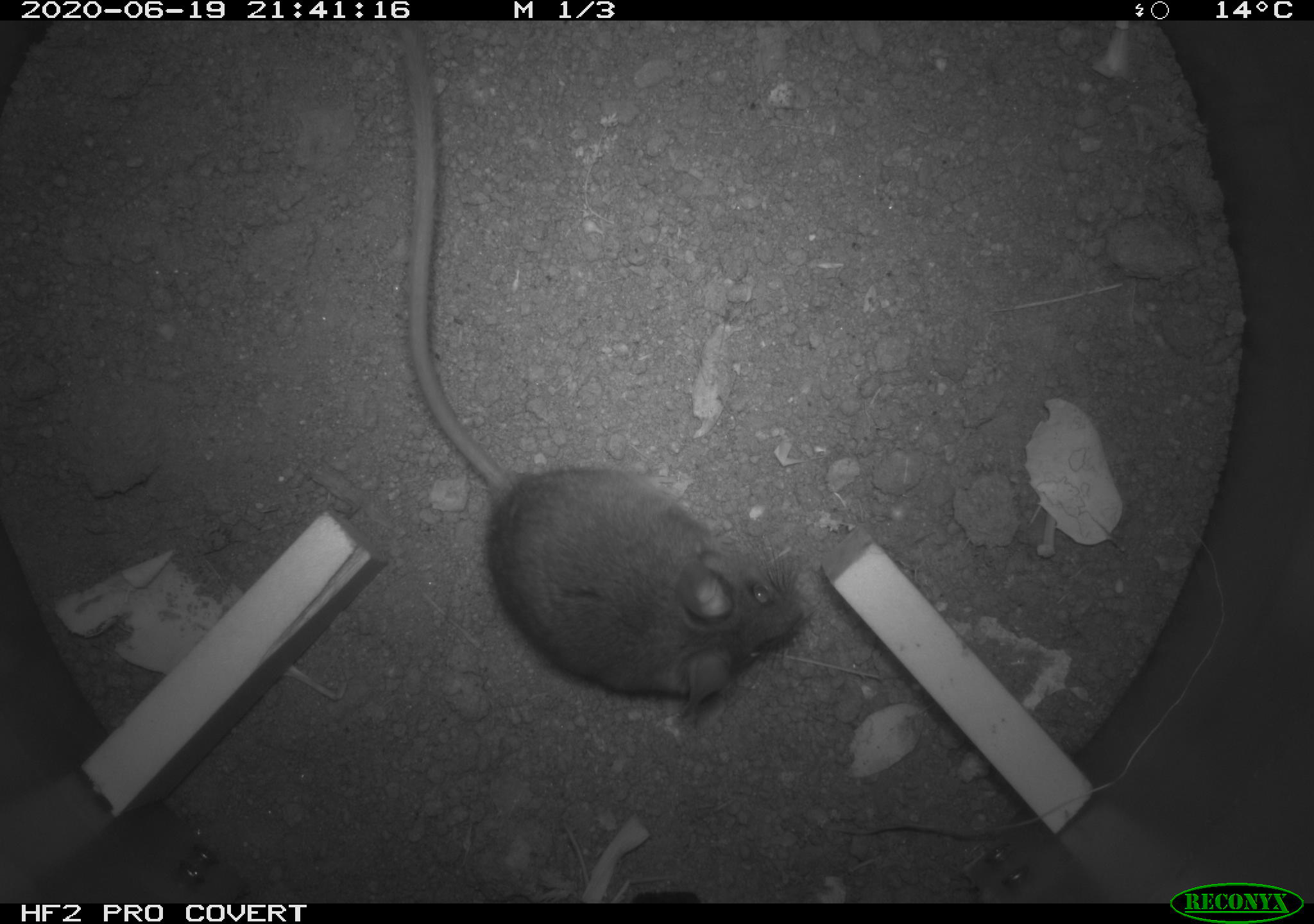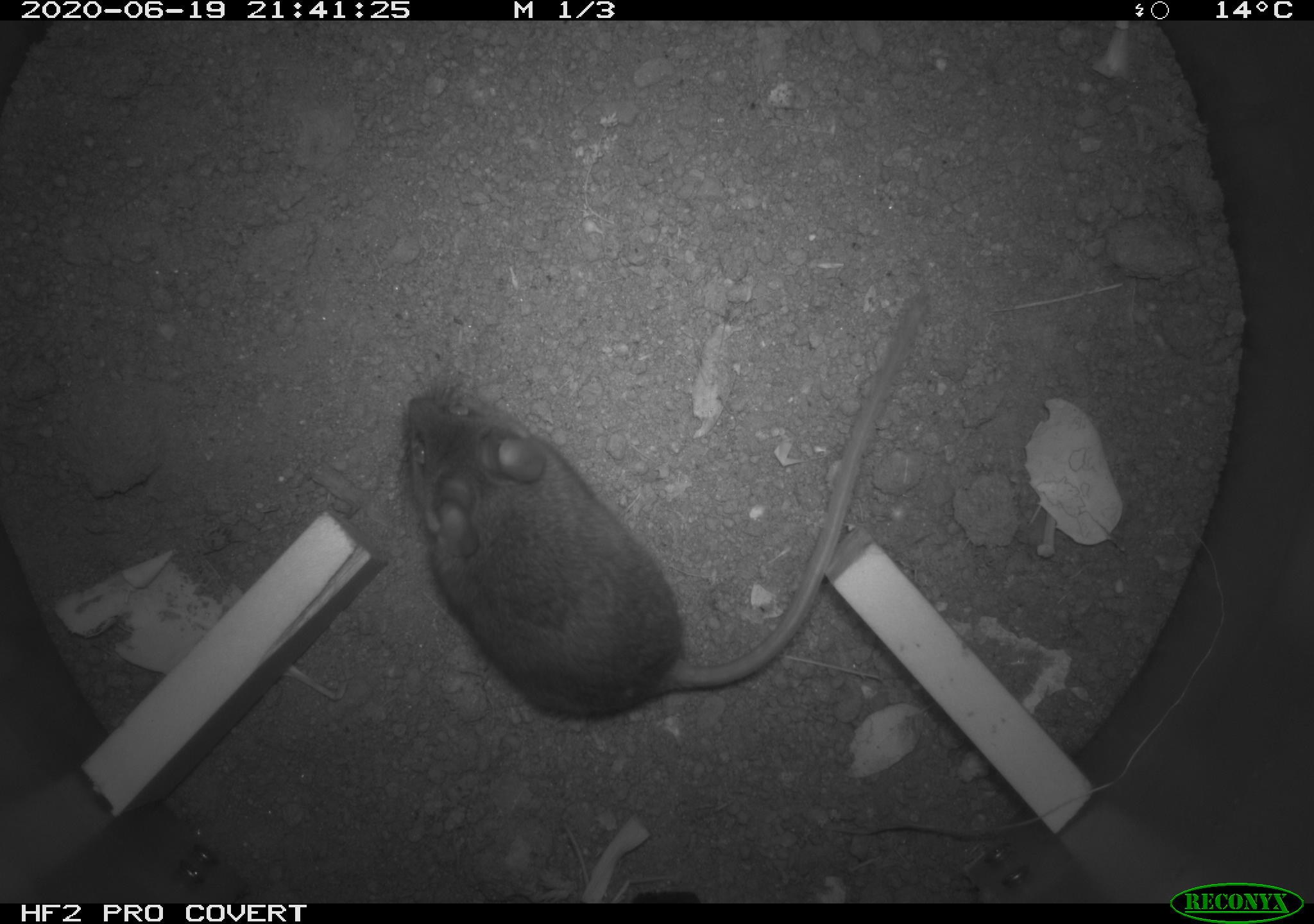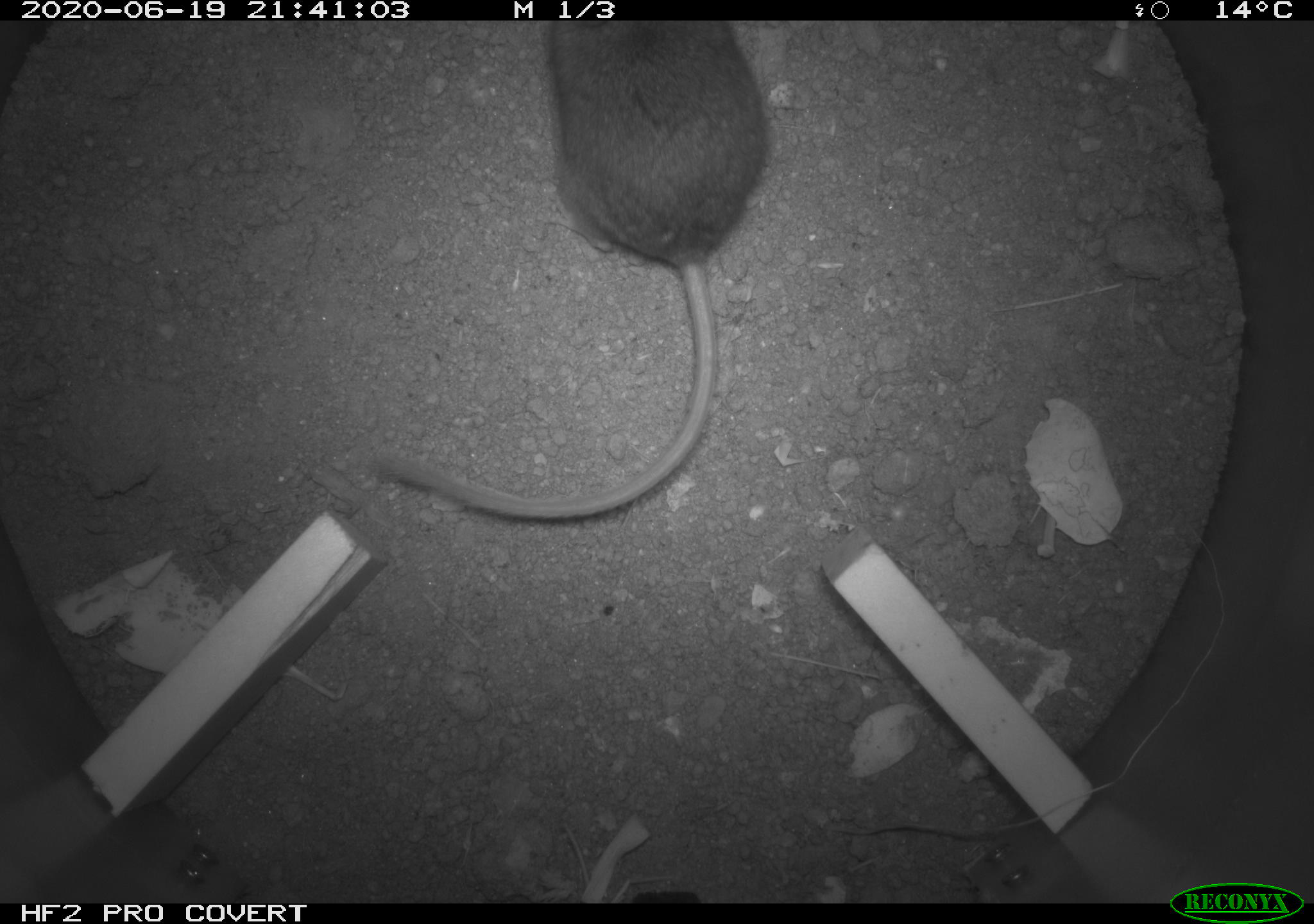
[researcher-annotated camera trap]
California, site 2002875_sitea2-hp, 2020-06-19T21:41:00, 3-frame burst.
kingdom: Animalia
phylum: Chordata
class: Mammalia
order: Rodentia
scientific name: Rodentia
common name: mouse species